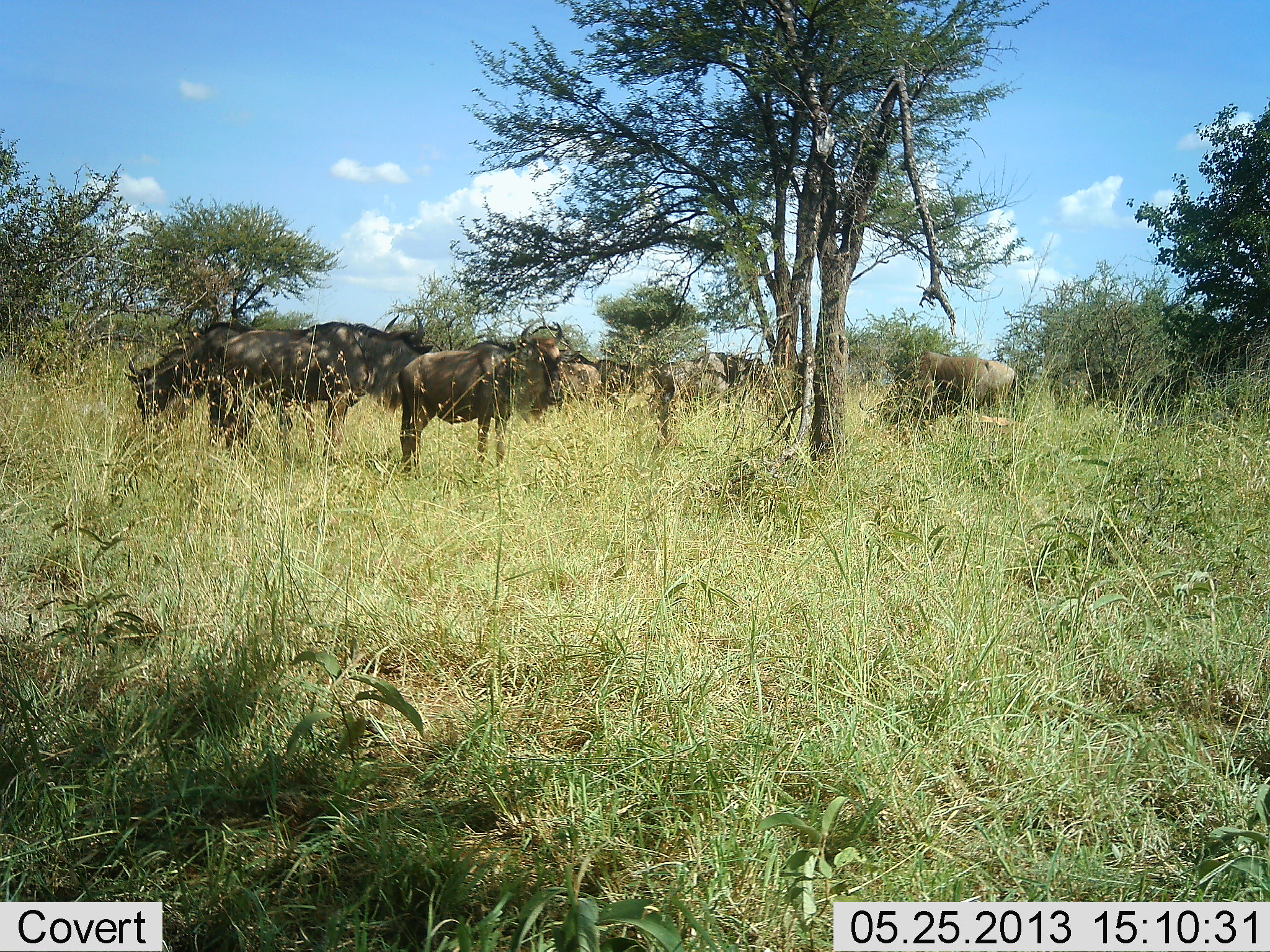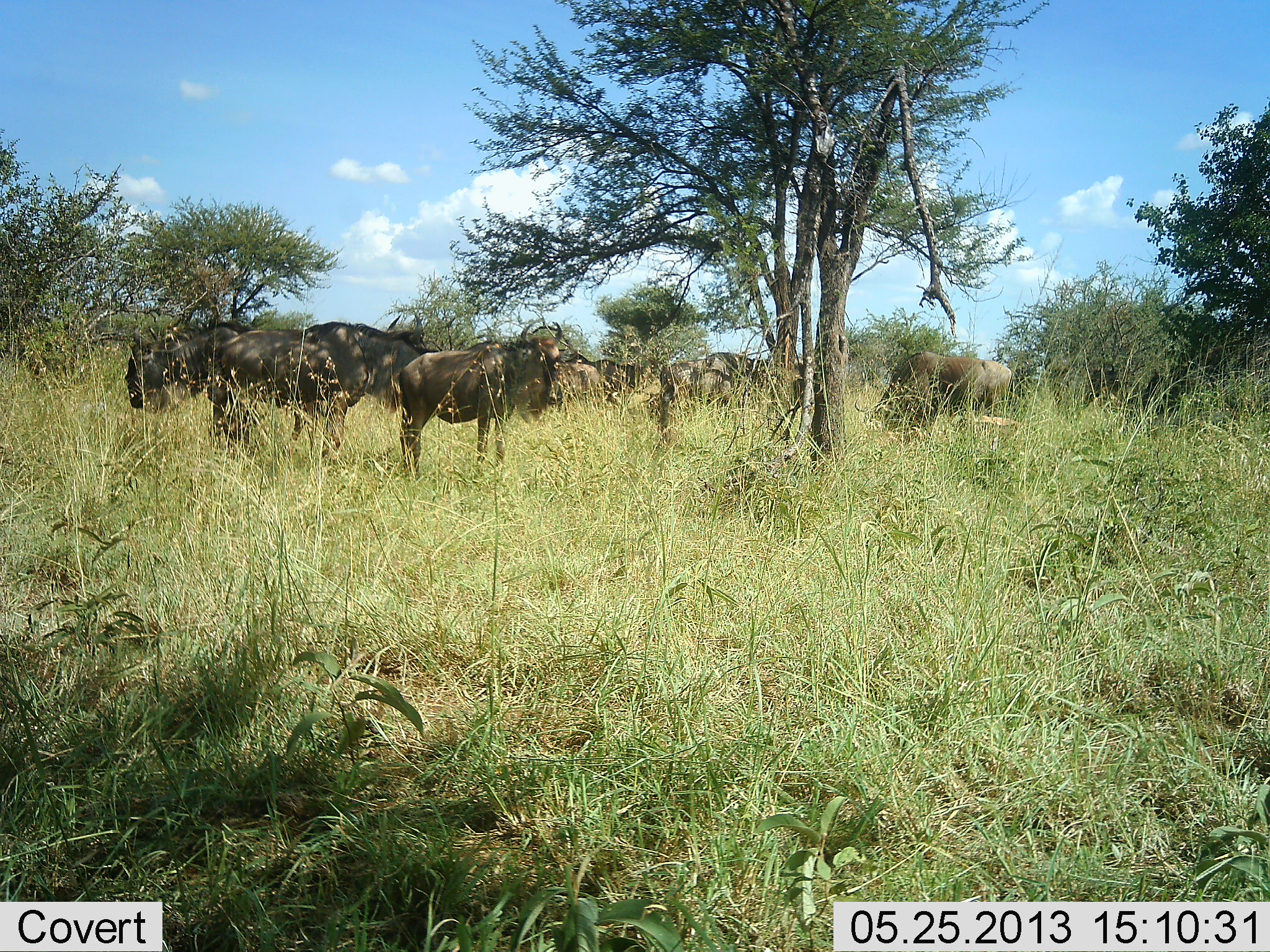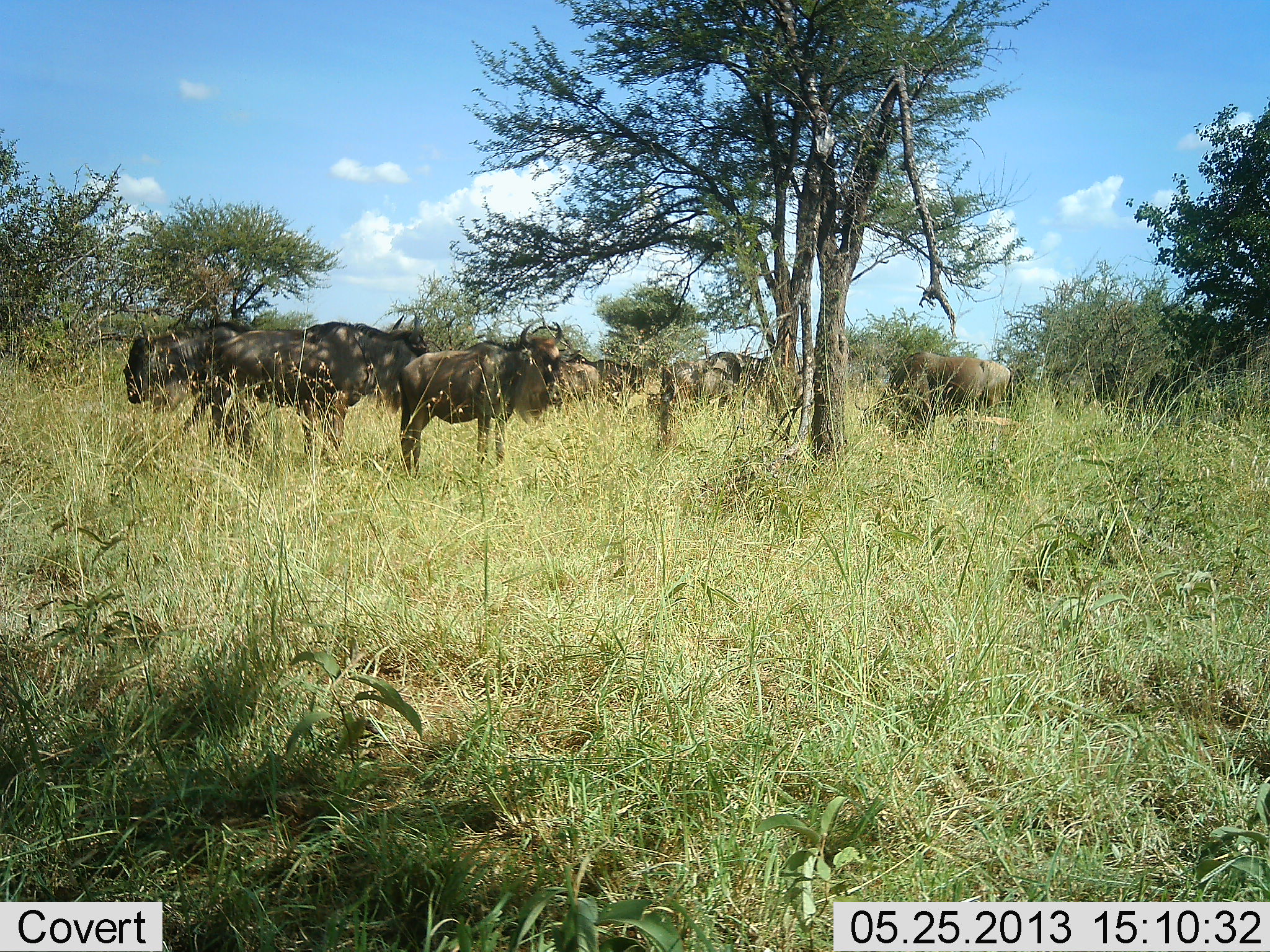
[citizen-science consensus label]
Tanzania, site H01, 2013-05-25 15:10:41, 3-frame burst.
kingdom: Animalia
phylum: Chordata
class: Mammalia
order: Artiodactyla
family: Bovidae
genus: Connochaetes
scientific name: Connochaetes taurinus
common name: blue wildebeest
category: wildebeest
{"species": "wildebeest (blue wildebeest) (Connochaetes taurinus)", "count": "8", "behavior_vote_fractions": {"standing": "78%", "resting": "22%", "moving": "17%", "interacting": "6%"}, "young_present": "0%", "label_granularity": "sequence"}